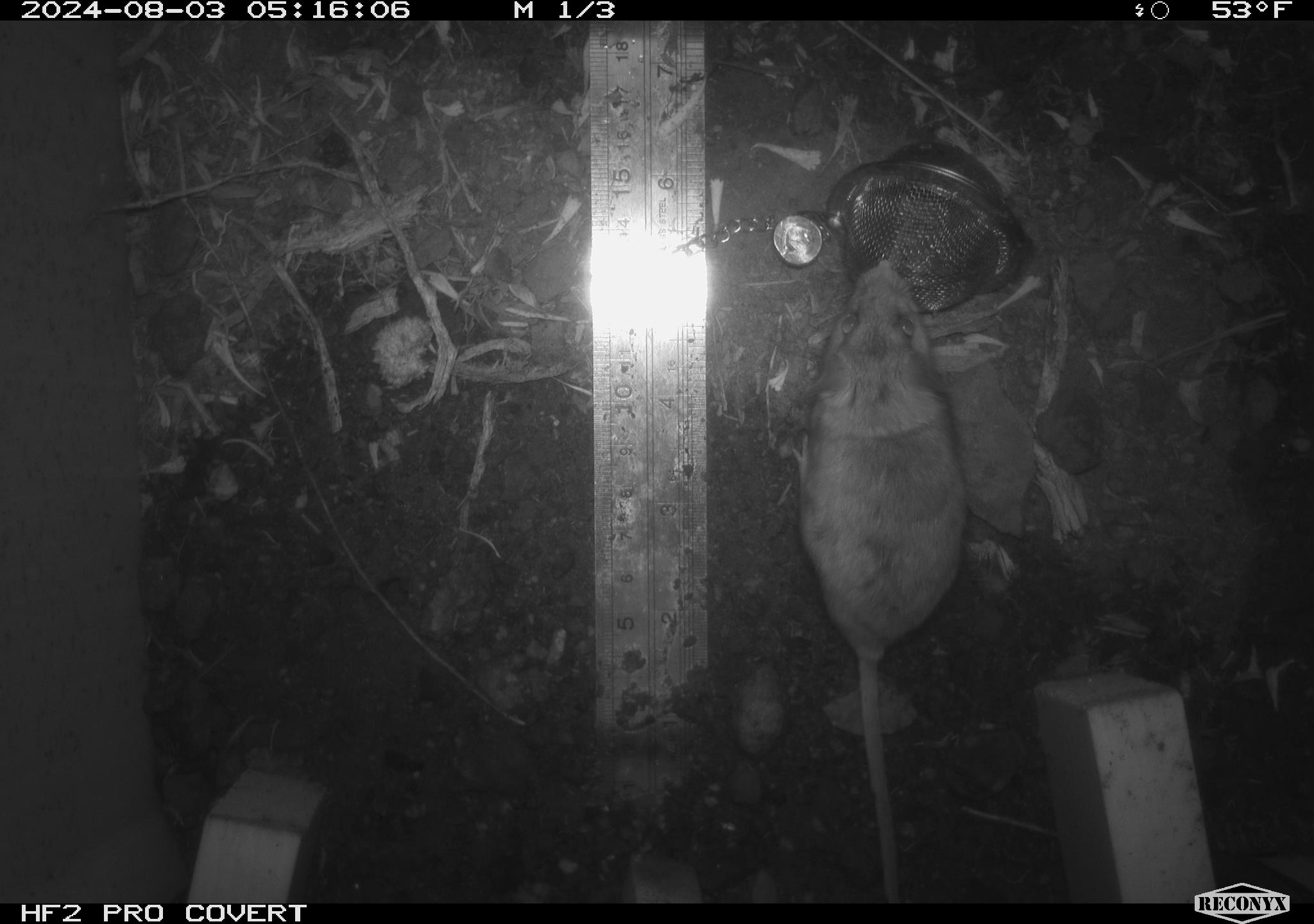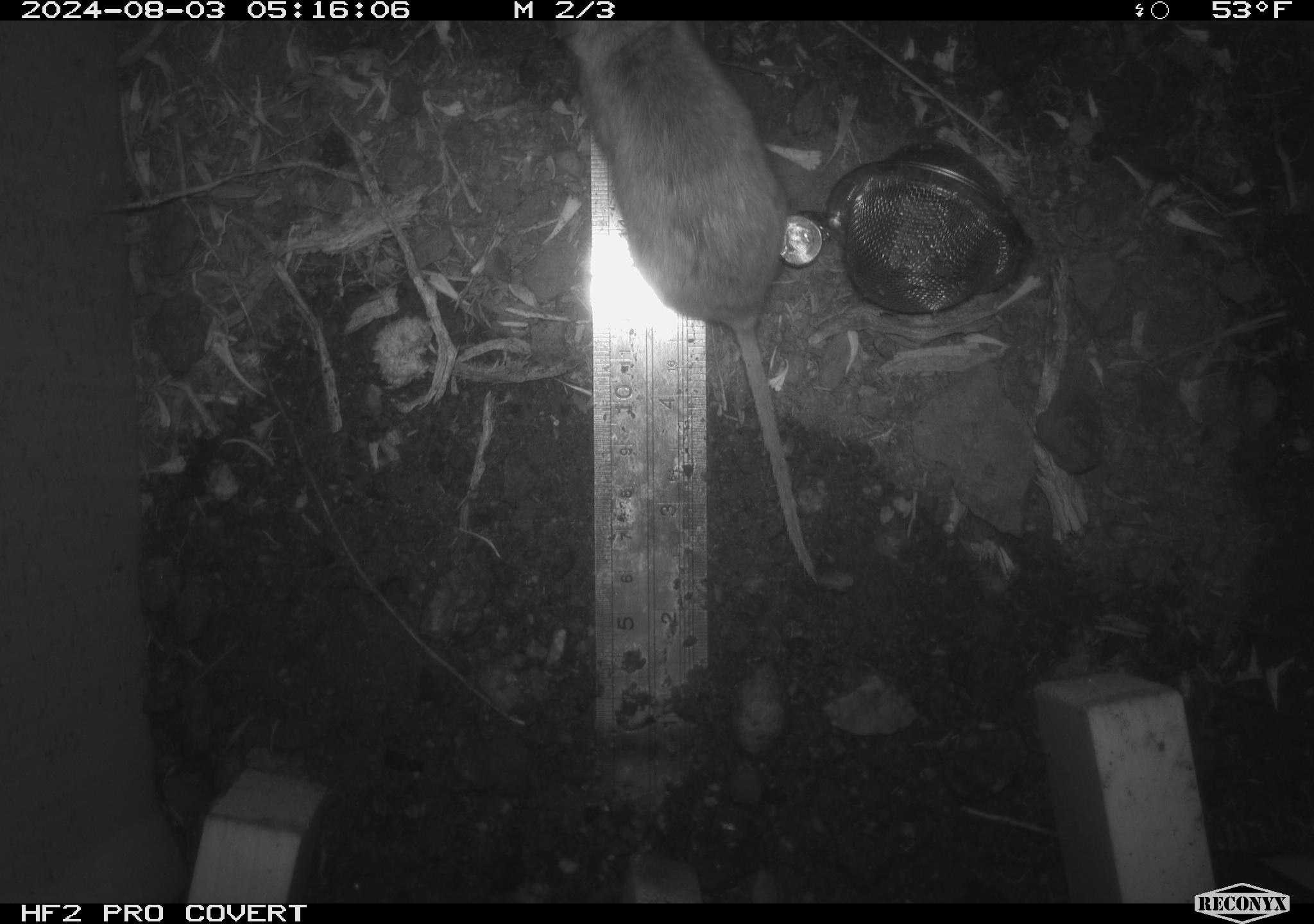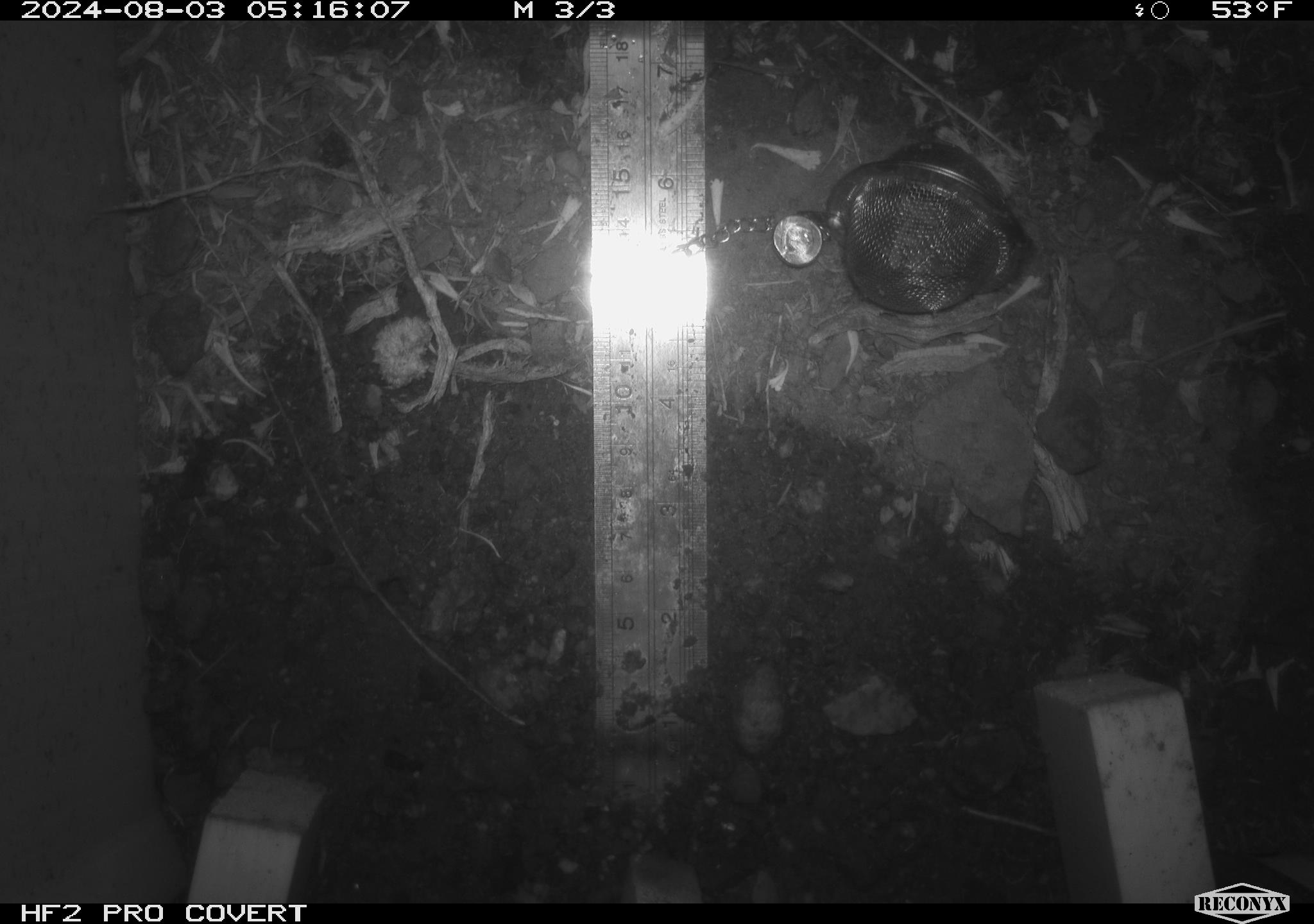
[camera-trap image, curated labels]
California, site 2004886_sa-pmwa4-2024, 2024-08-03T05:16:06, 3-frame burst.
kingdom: Animalia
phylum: Chordata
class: Mammalia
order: Rodentia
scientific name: Rodentia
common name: mouse species